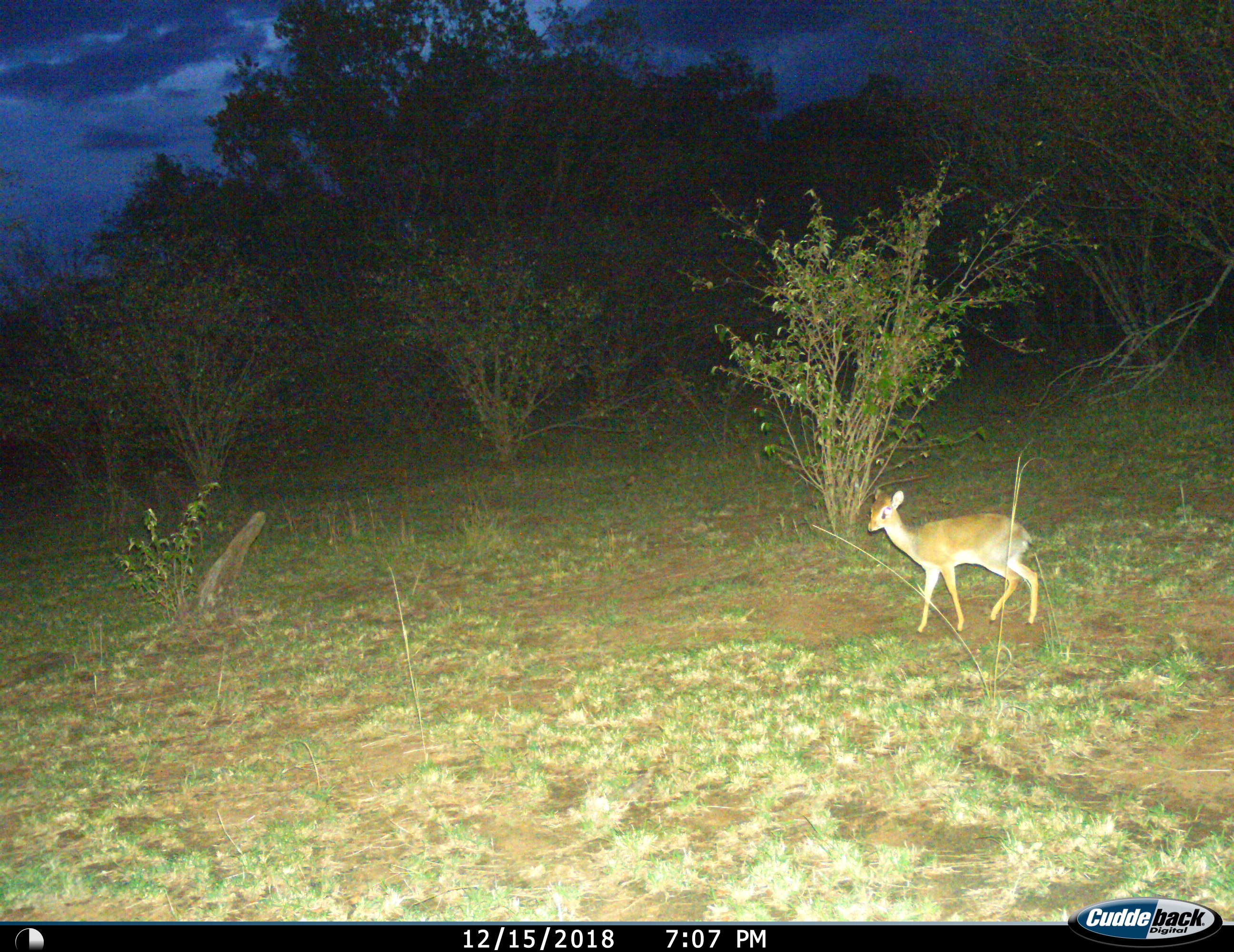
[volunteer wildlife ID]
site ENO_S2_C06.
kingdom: Animalia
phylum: Chordata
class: Mammalia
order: Artiodactyla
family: Bovidae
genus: Madoqua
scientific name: Madoqua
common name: dik-dik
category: dikdik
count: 1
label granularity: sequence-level